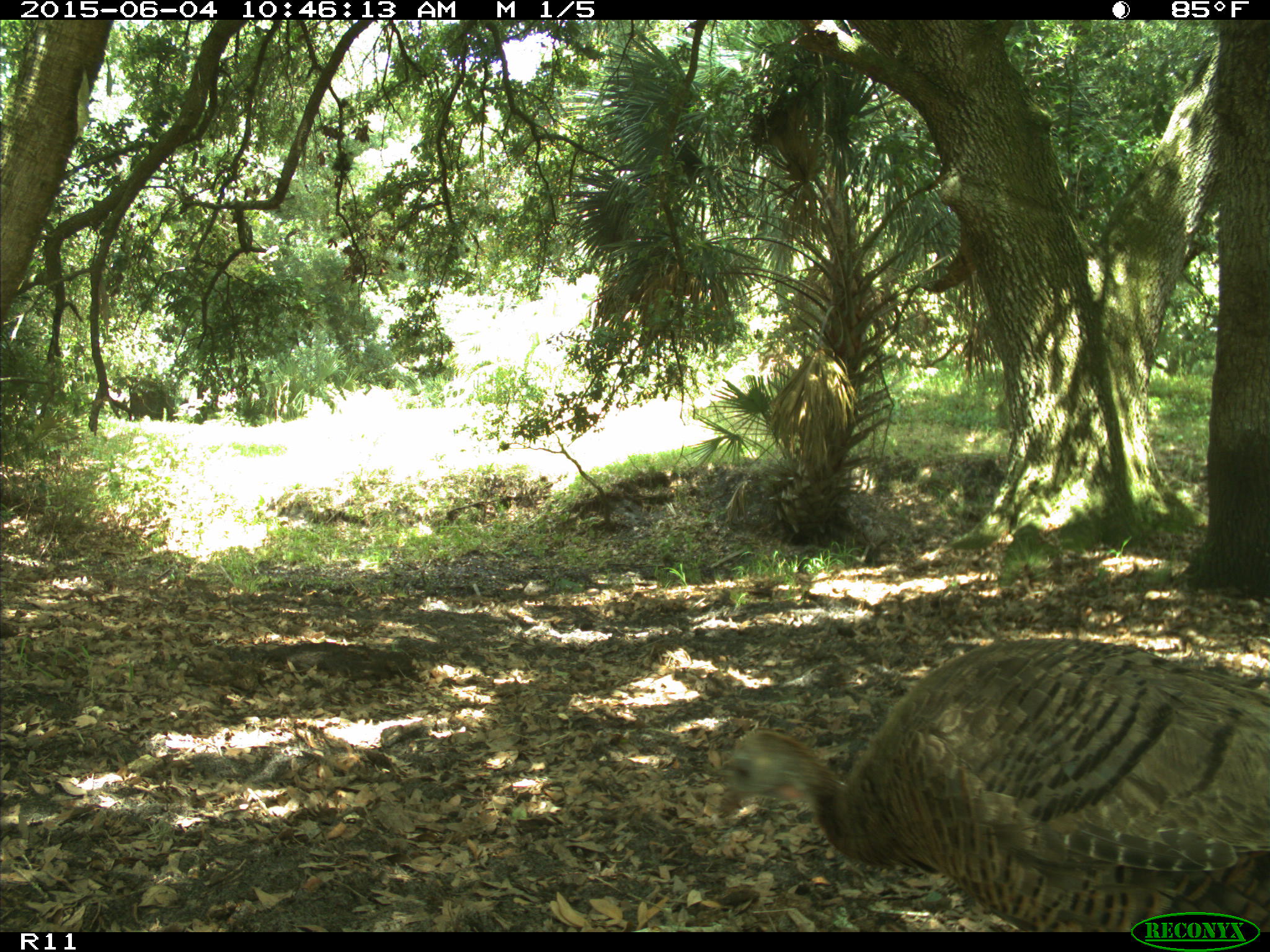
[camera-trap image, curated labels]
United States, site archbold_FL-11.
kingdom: Animalia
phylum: Chordata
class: Aves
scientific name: Aves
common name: birds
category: unidentified bird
Unidentified bird (birds) (Aves).